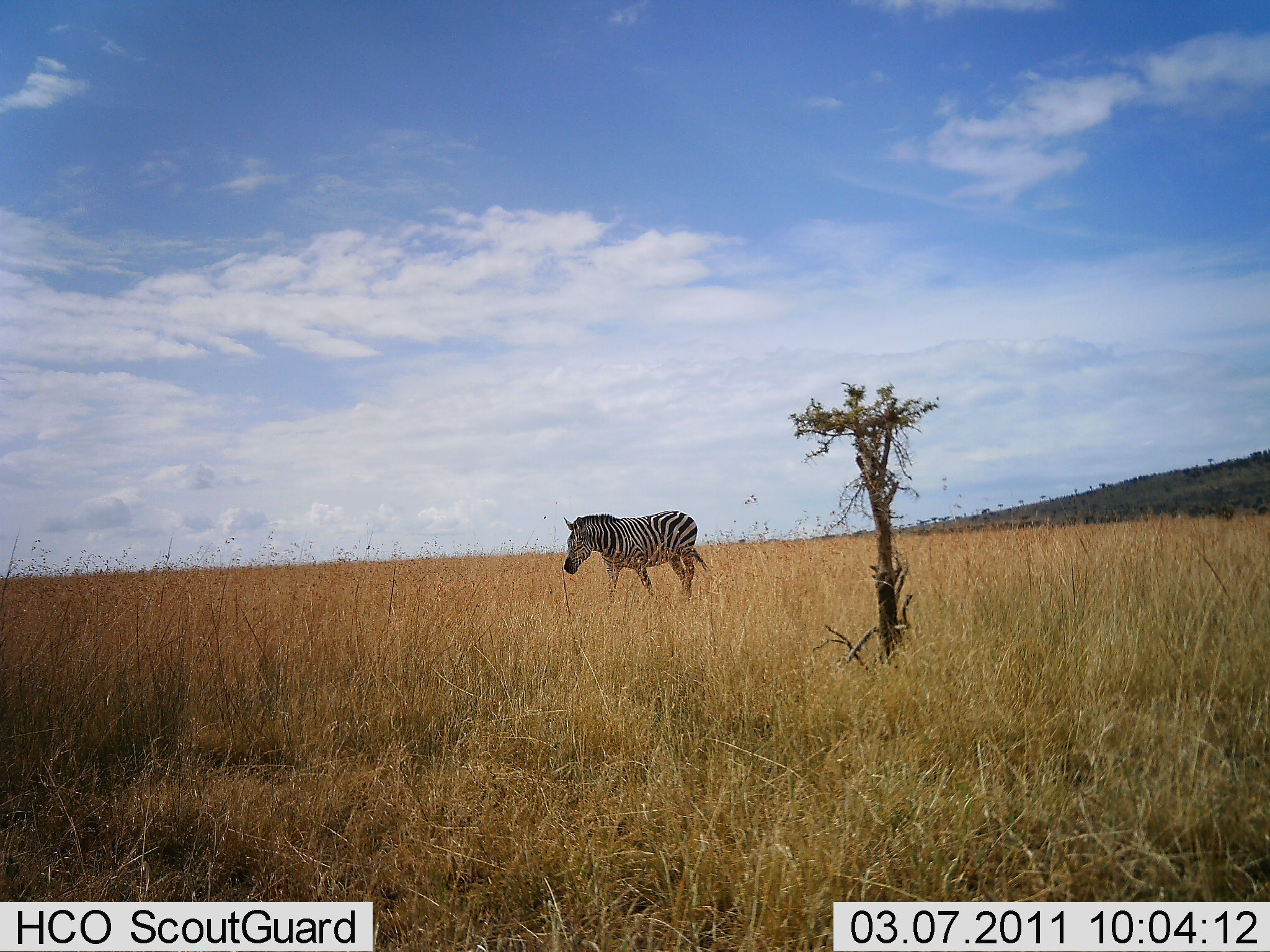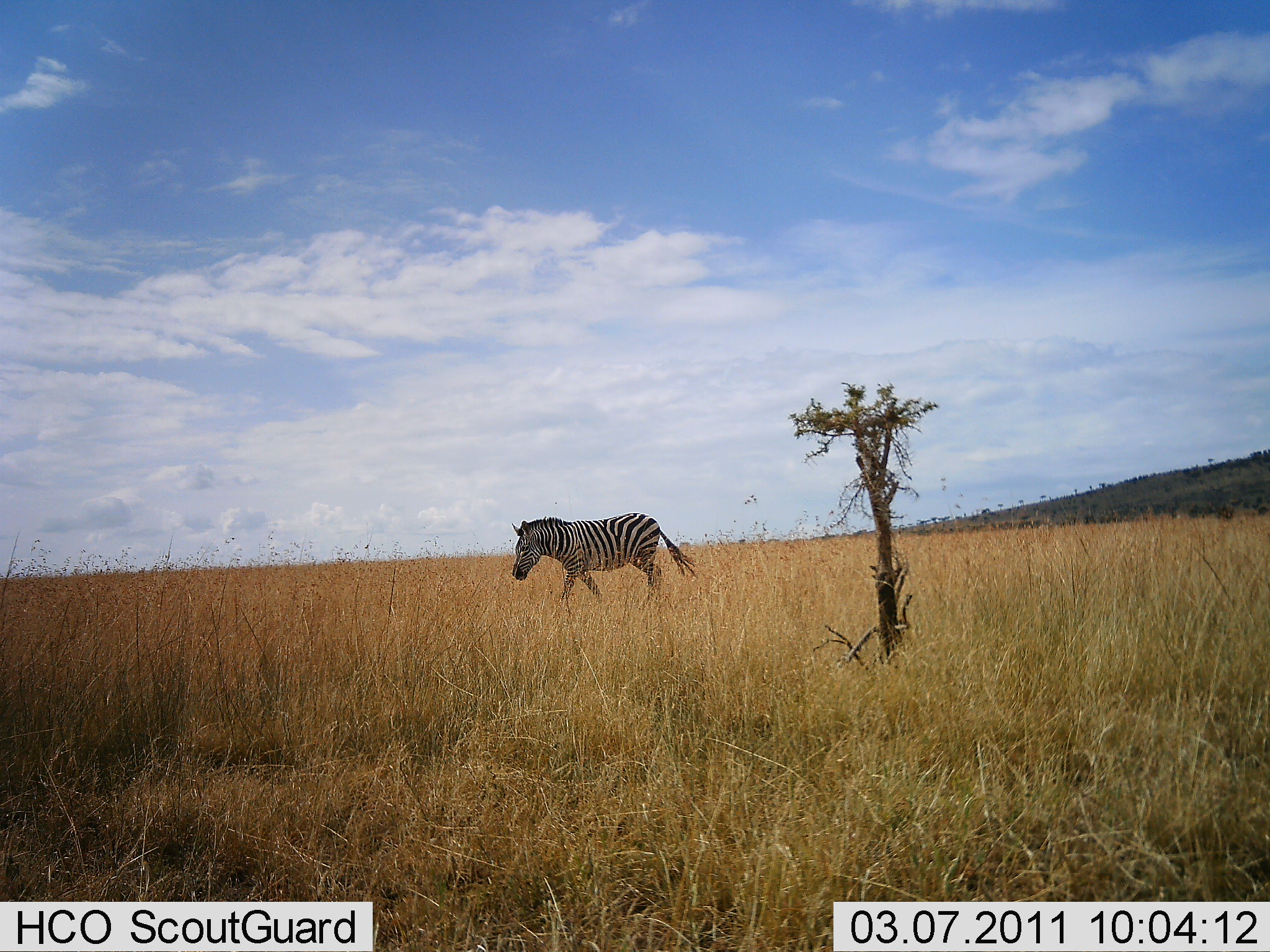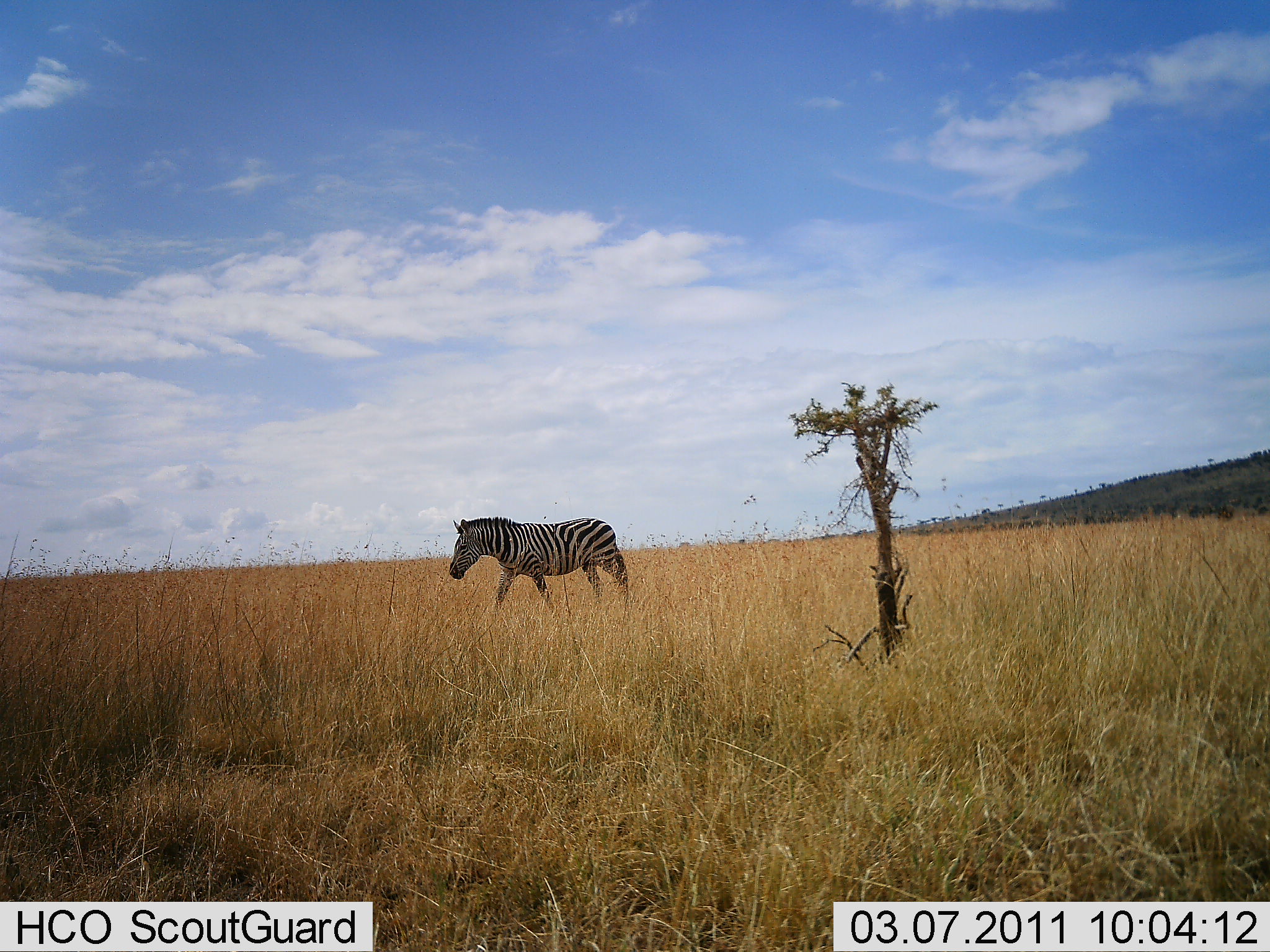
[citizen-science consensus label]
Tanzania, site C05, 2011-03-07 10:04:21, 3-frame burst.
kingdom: Animalia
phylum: Chordata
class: Mammalia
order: Perissodactyla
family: Equidae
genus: Equus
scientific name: Equus quagga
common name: plains zebra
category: zebra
Zebra (plains zebra) (Equus quagga), count 1. Behavior (volunteer vote fractions): standing 0%, resting 0%, moving 100%, interacting 0%. Young present (vote fraction): 0%. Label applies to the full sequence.